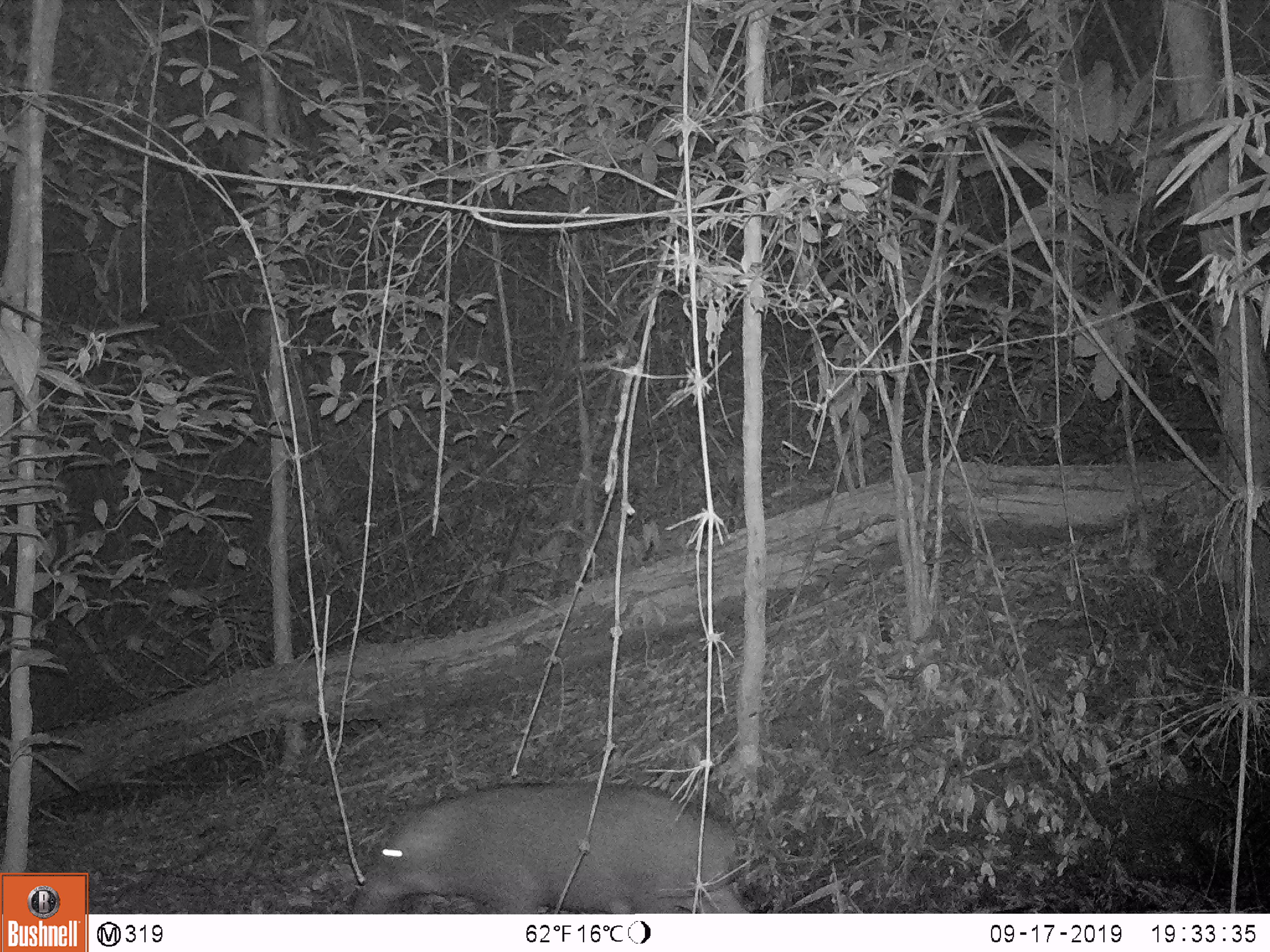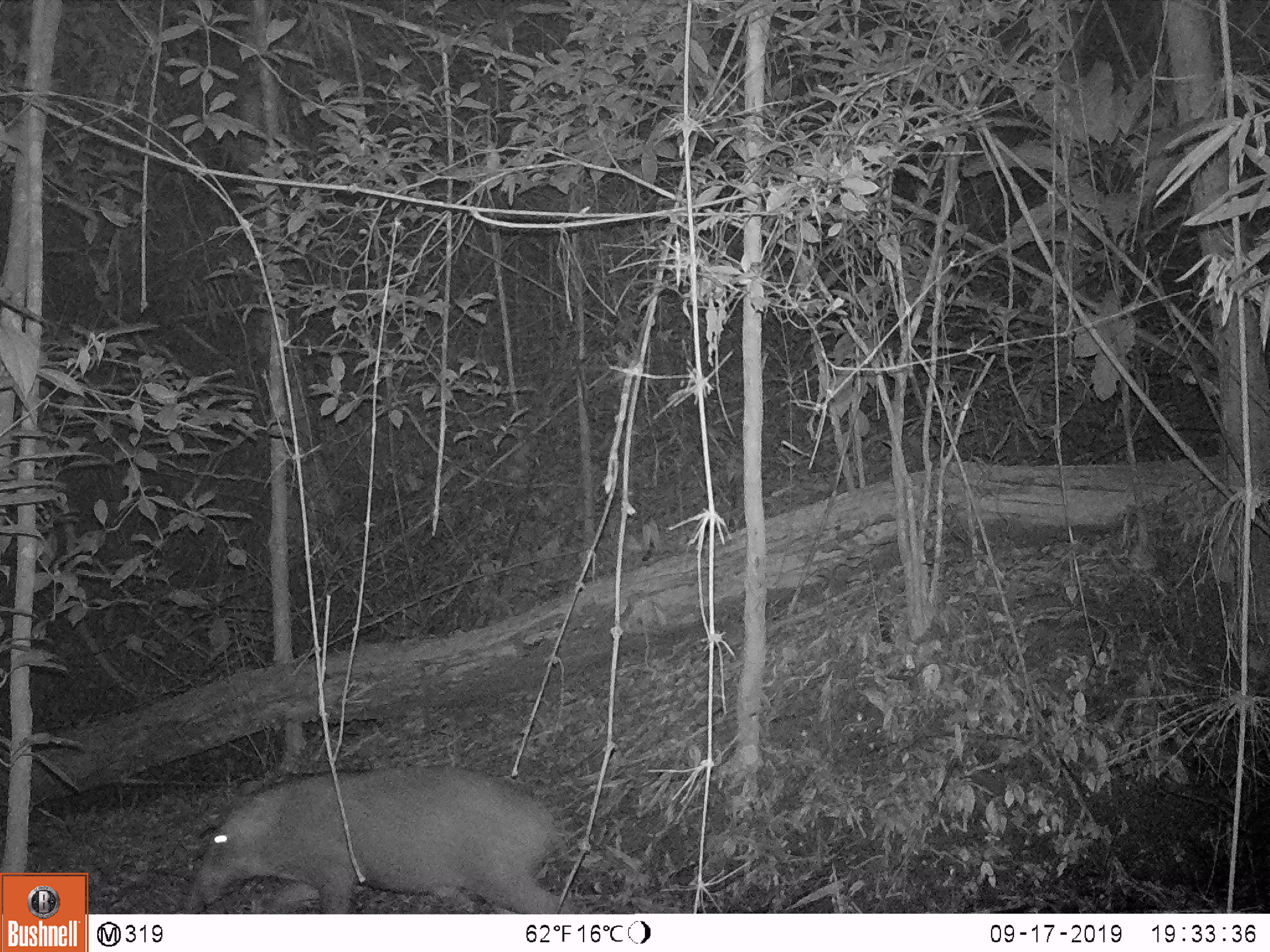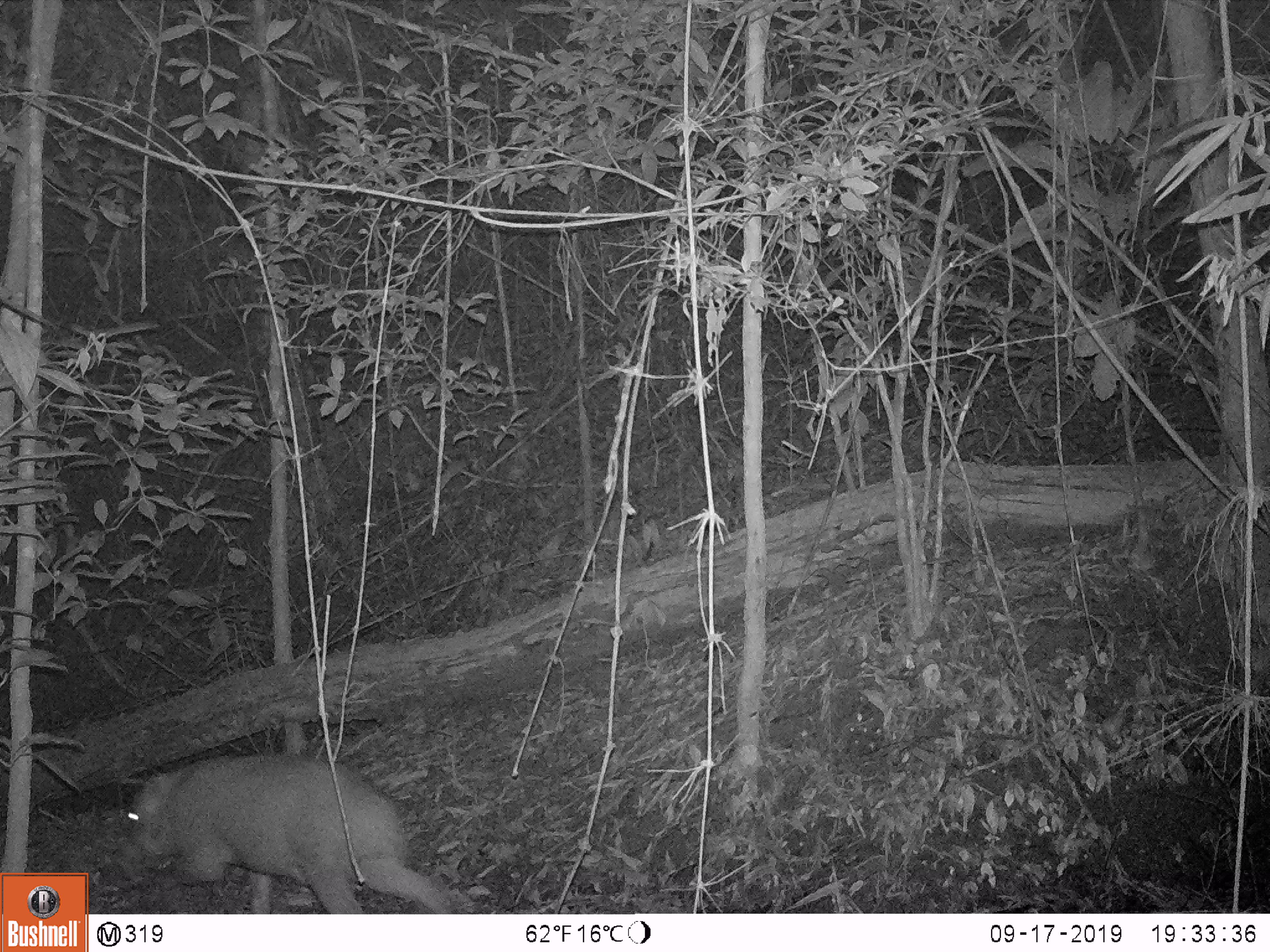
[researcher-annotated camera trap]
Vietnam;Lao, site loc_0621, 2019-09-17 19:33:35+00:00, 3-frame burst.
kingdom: Animalia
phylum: Chordata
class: Mammalia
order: Artiodactyla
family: Suidae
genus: Sus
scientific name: Sus scrofa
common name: eurasian wild pig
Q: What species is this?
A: Eurasian wild pig (Sus scrofa).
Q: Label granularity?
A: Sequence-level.